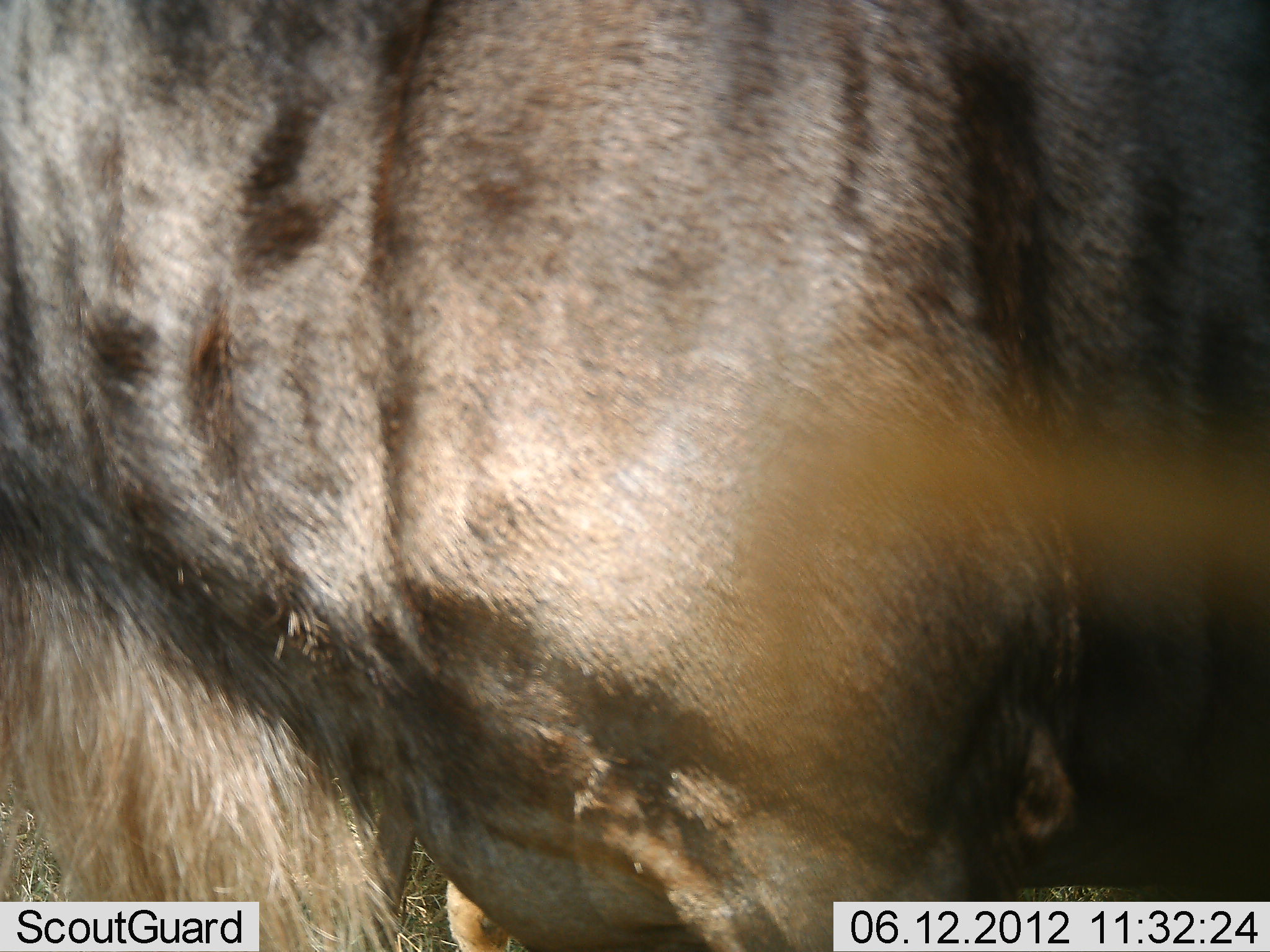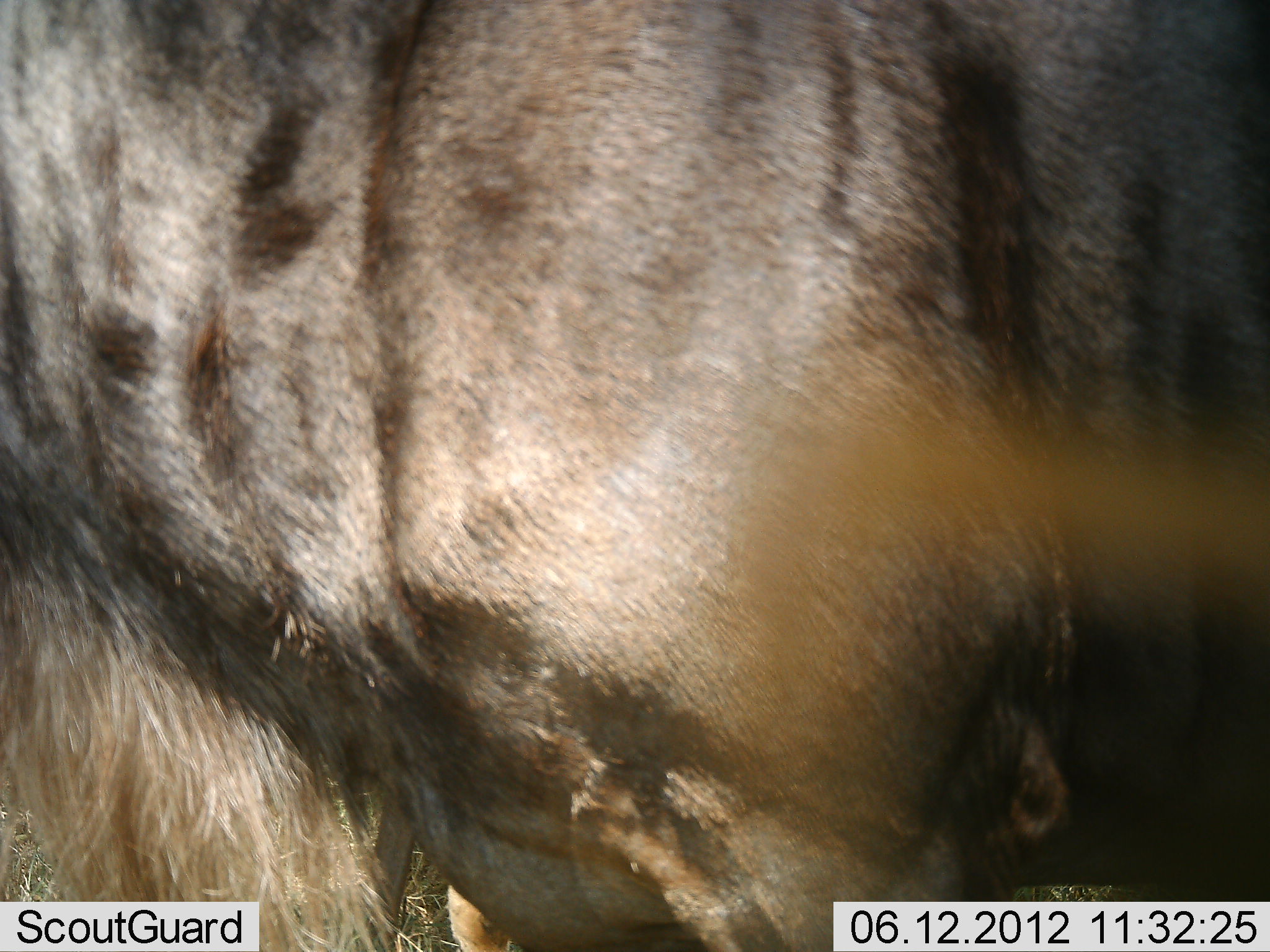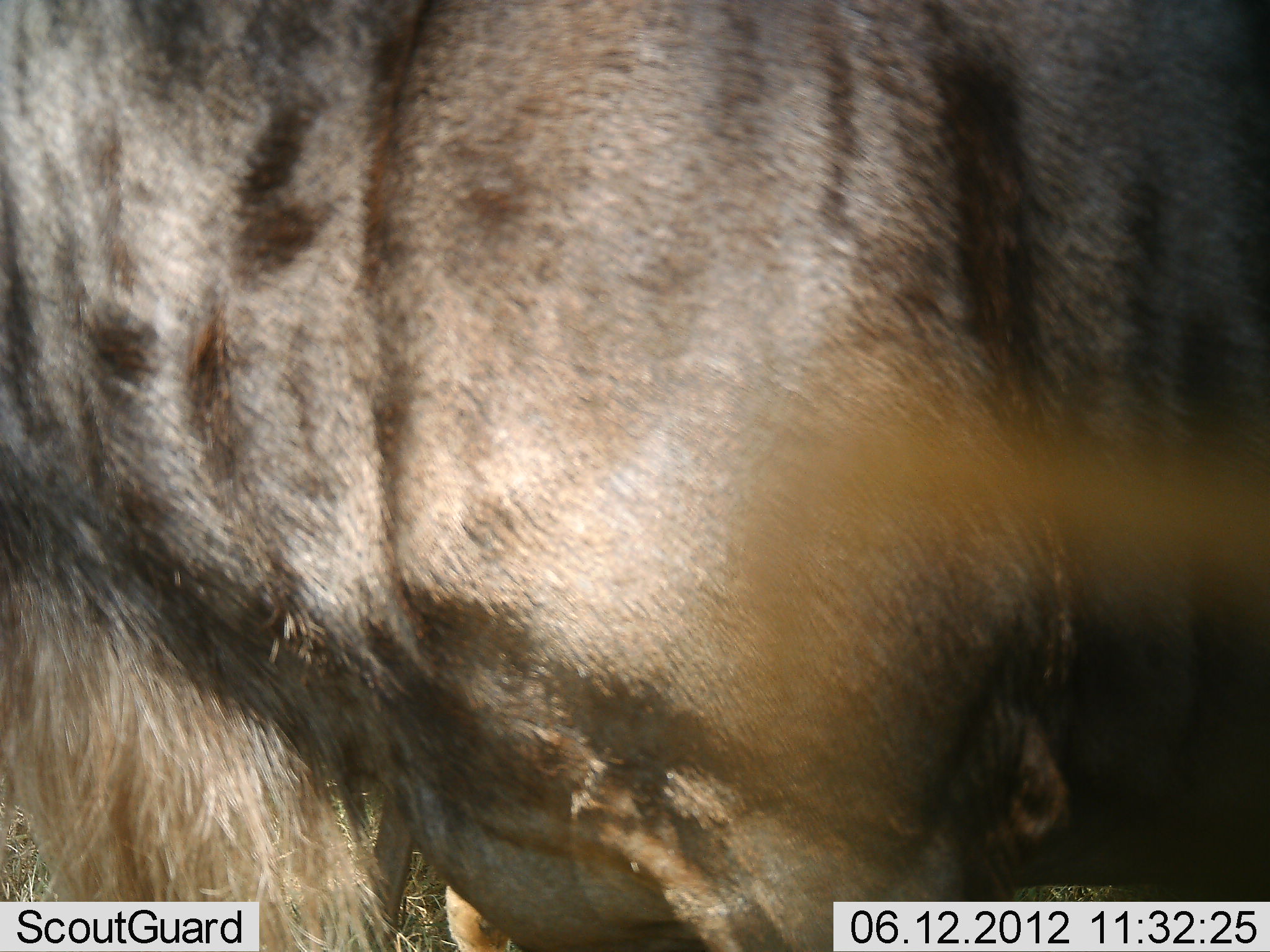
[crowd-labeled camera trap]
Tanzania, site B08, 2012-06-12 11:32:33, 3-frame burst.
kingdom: Animalia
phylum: Chordata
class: Mammalia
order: Artiodactyla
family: Bovidae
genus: Connochaetes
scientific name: Connochaetes taurinus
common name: blue wildebeest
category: wildebeest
Wildebeest (blue wildebeest) (Connochaetes taurinus), count 1. Behavior (volunteer vote fractions): standing 100%, resting 0%, moving 0%, interacting 0%. Young present (vote fraction): 0%. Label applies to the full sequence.